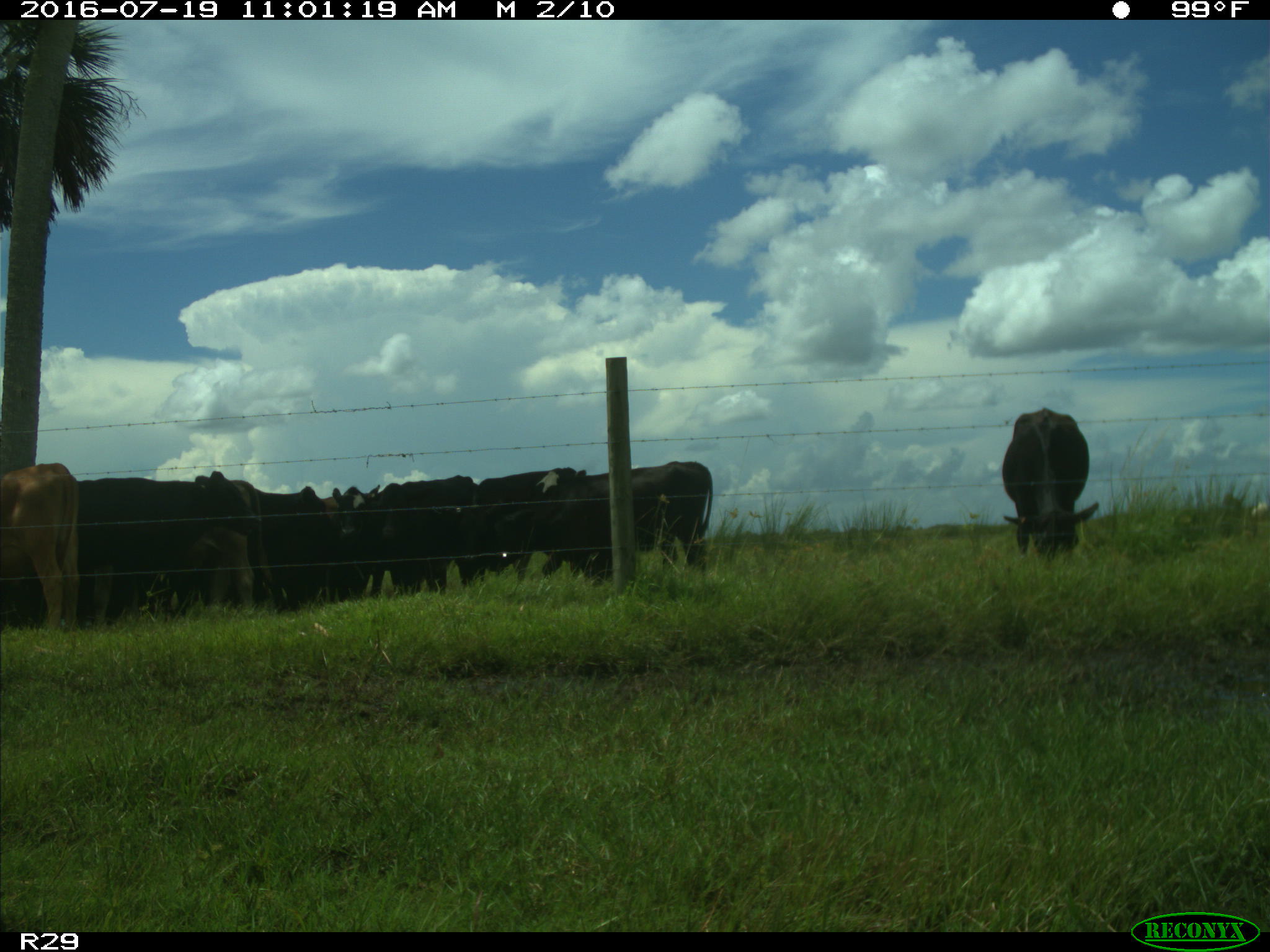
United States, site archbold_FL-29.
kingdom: Animalia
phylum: Chordata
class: Mammalia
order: Artiodactyla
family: Bovidae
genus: Bos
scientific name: Bos taurus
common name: domestic cow